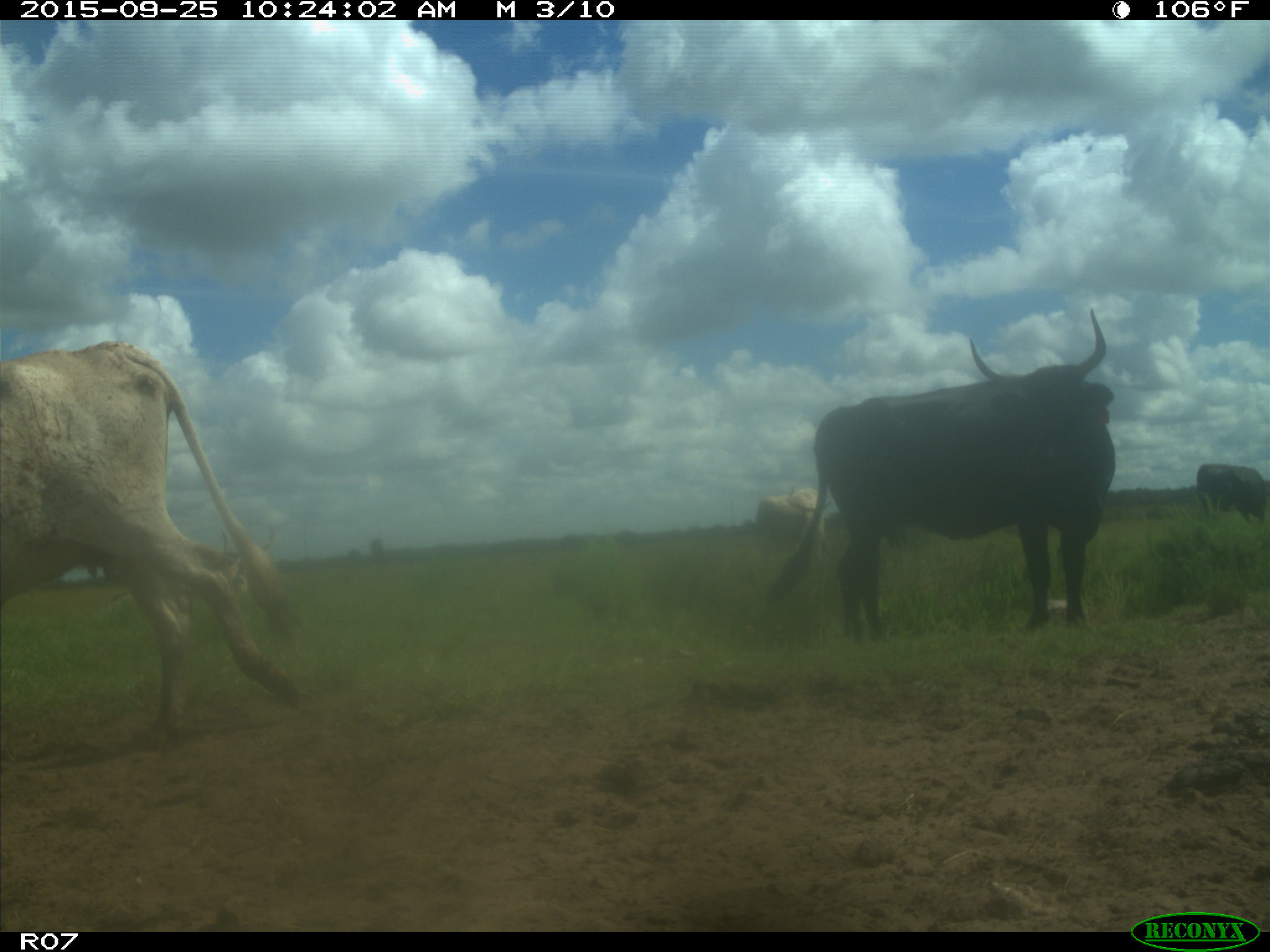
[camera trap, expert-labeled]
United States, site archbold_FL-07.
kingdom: Animalia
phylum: Chordata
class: Mammalia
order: Artiodactyla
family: Bovidae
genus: Bos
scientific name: Bos taurus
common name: domestic cow